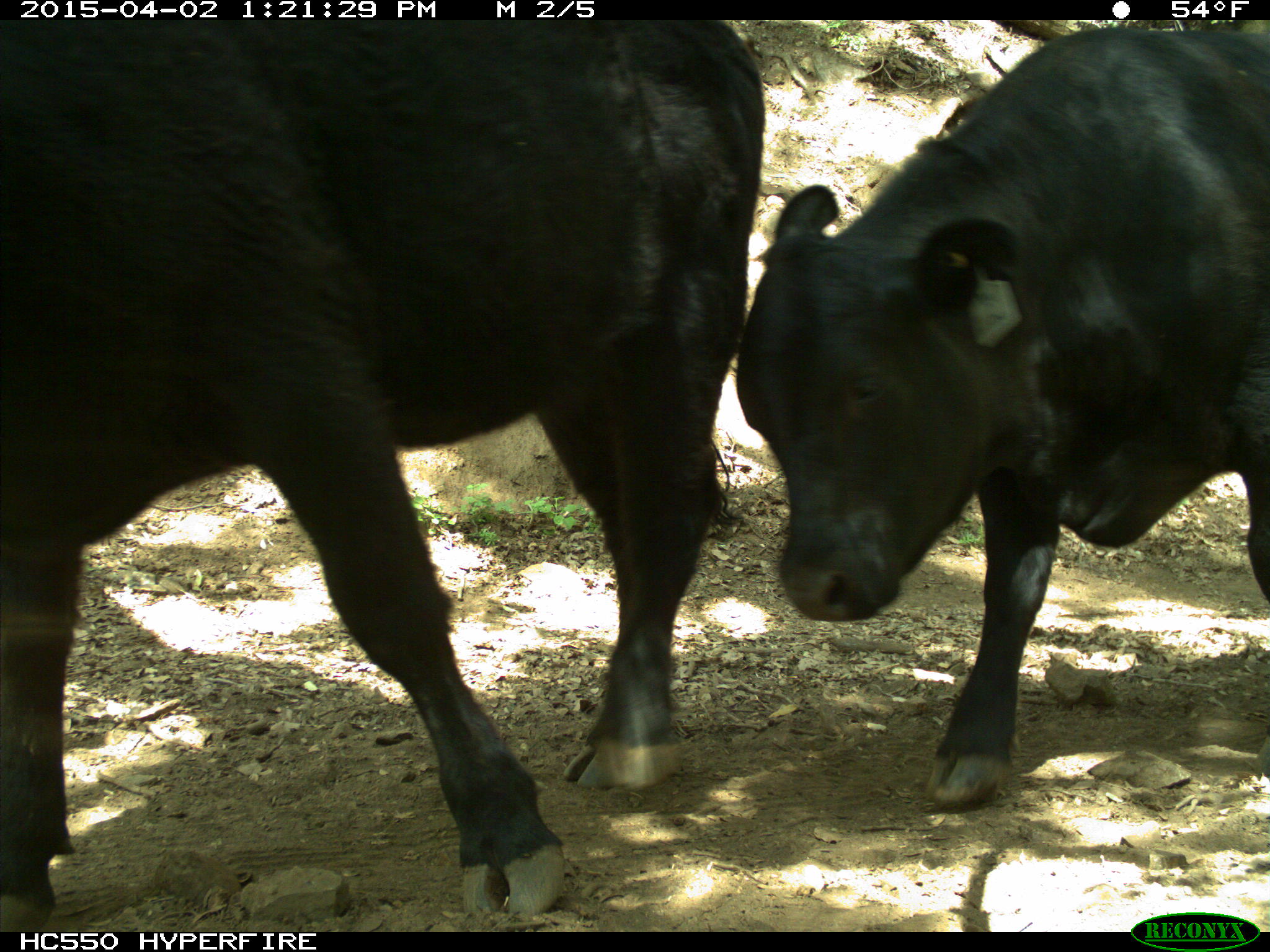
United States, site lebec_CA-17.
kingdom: Animalia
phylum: Chordata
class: Mammalia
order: Artiodactyla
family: Bovidae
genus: Bos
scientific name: Bos taurus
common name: domestic cow